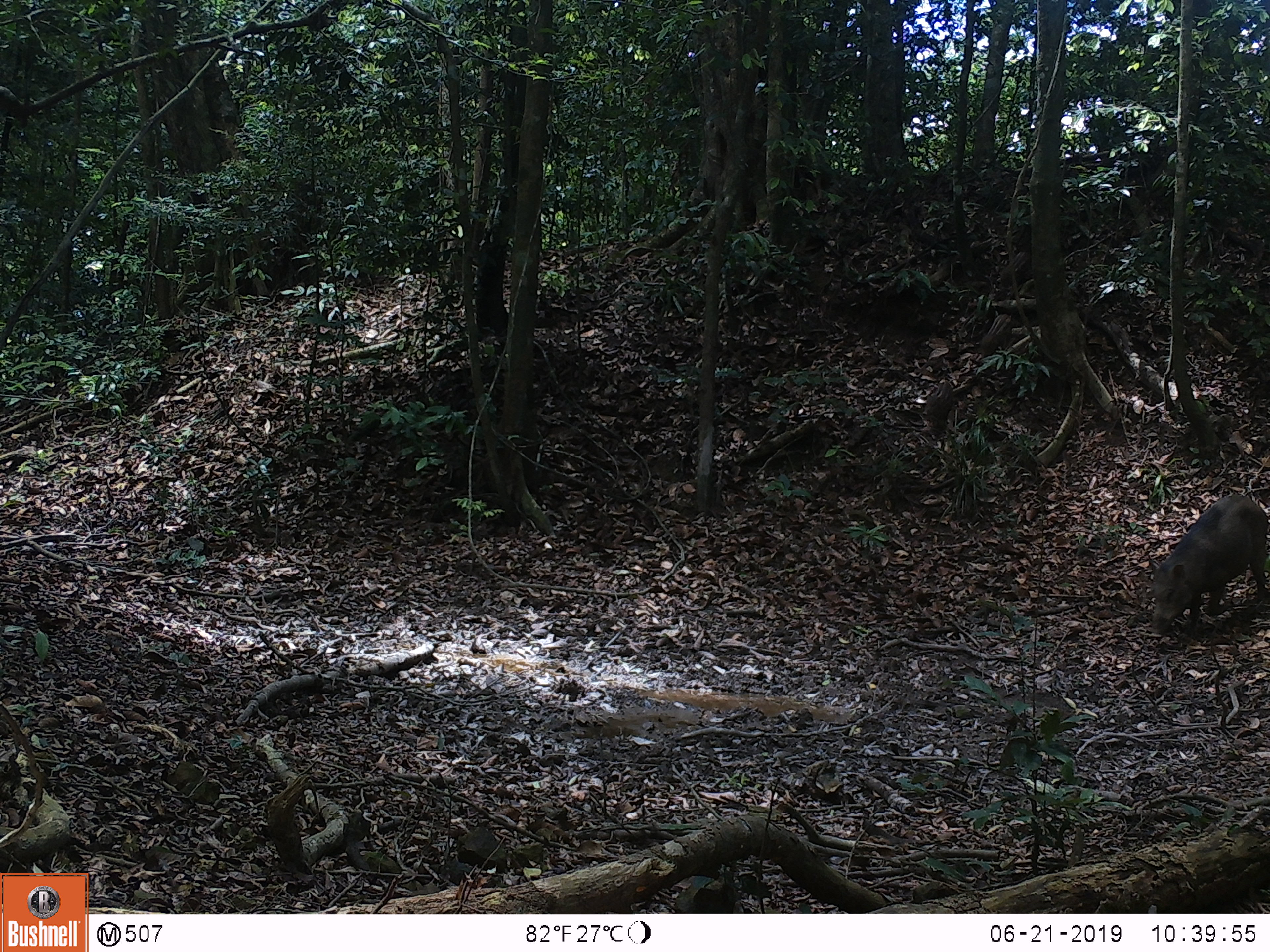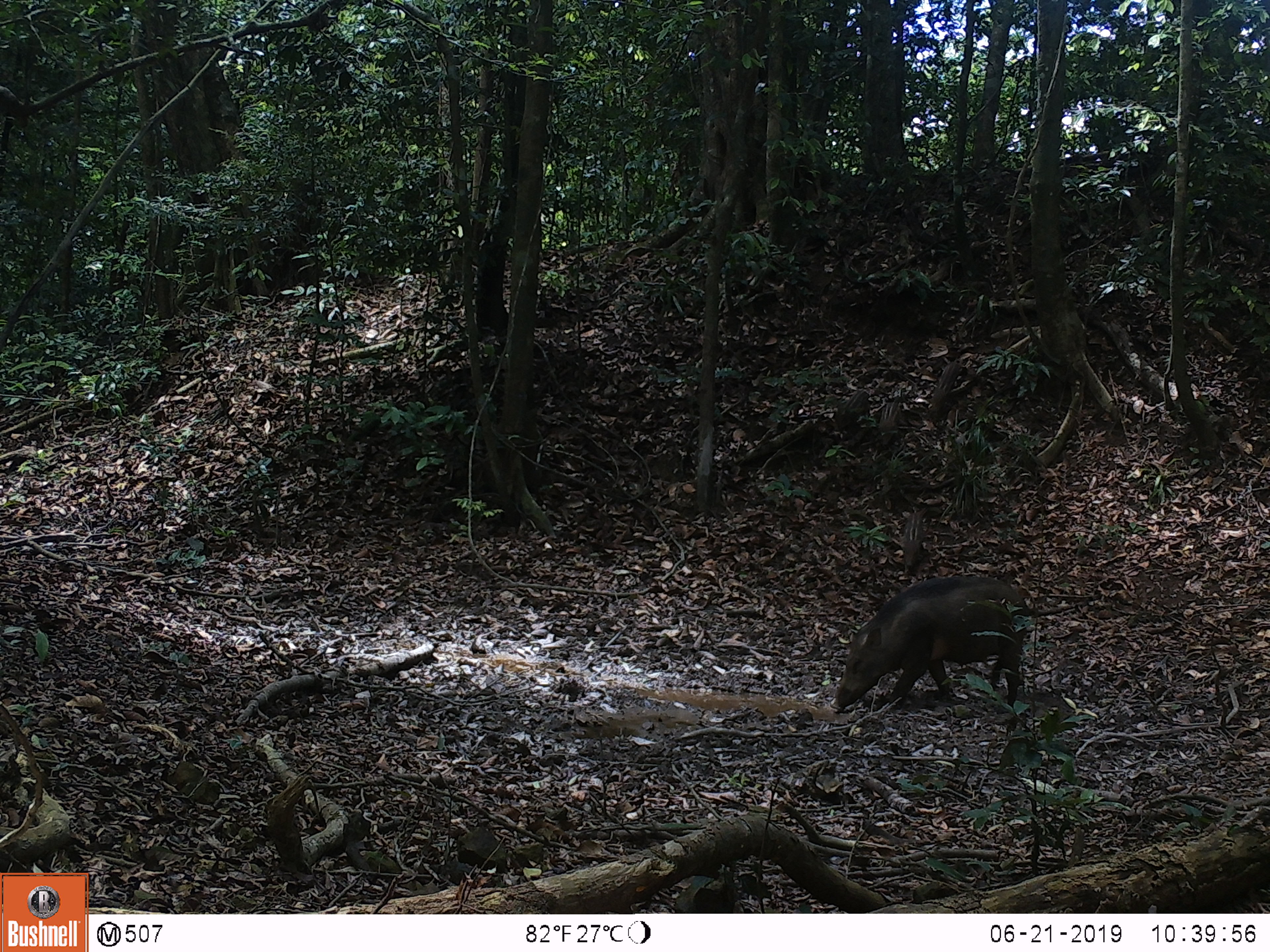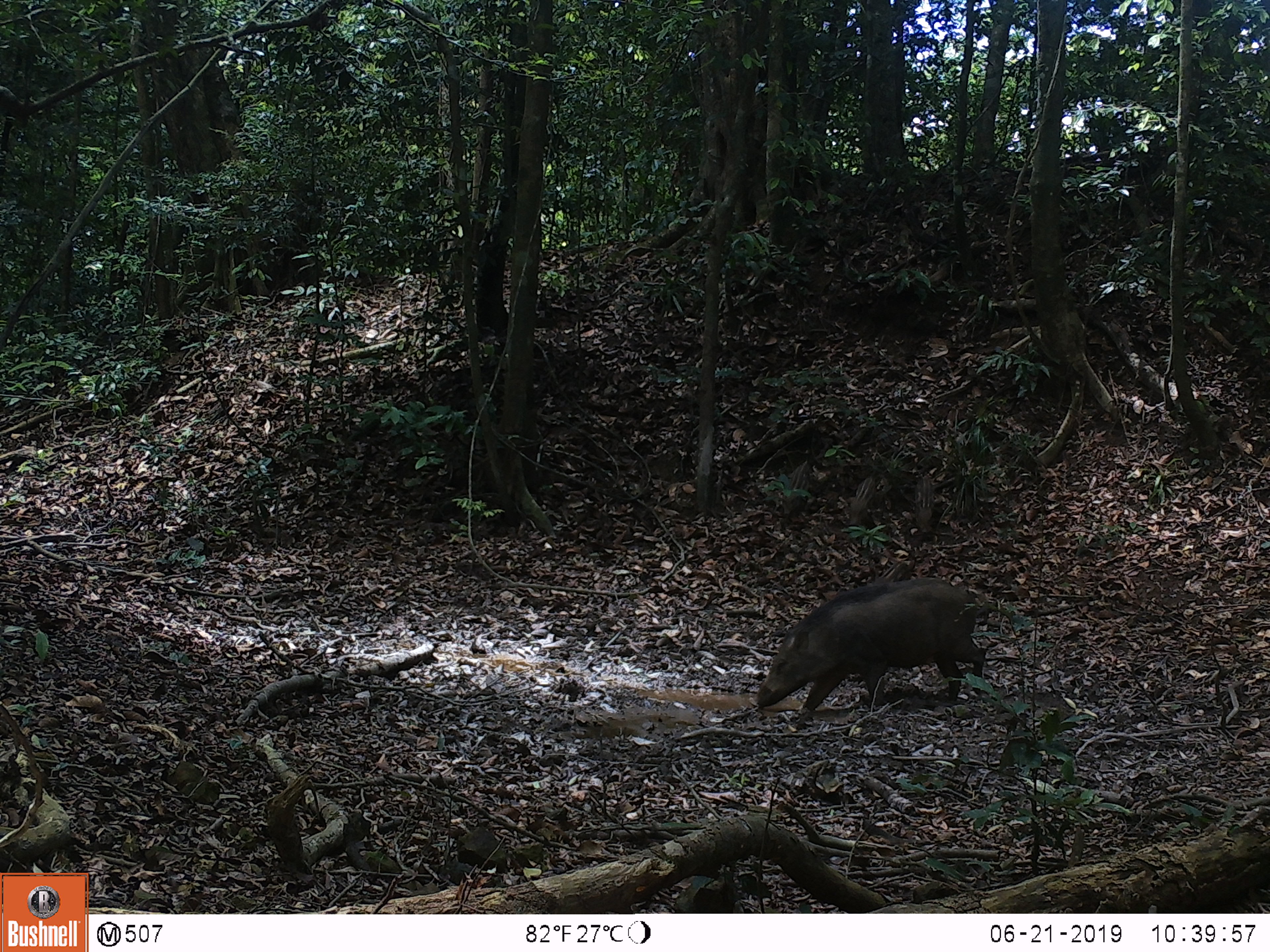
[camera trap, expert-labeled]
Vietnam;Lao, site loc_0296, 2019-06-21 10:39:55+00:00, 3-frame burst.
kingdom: Animalia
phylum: Chordata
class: Mammalia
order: Artiodactyla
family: Suidae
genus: Sus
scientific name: Sus scrofa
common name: eurasian wild pig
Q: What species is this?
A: Eurasian wild pig (Sus scrofa).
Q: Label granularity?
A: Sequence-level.